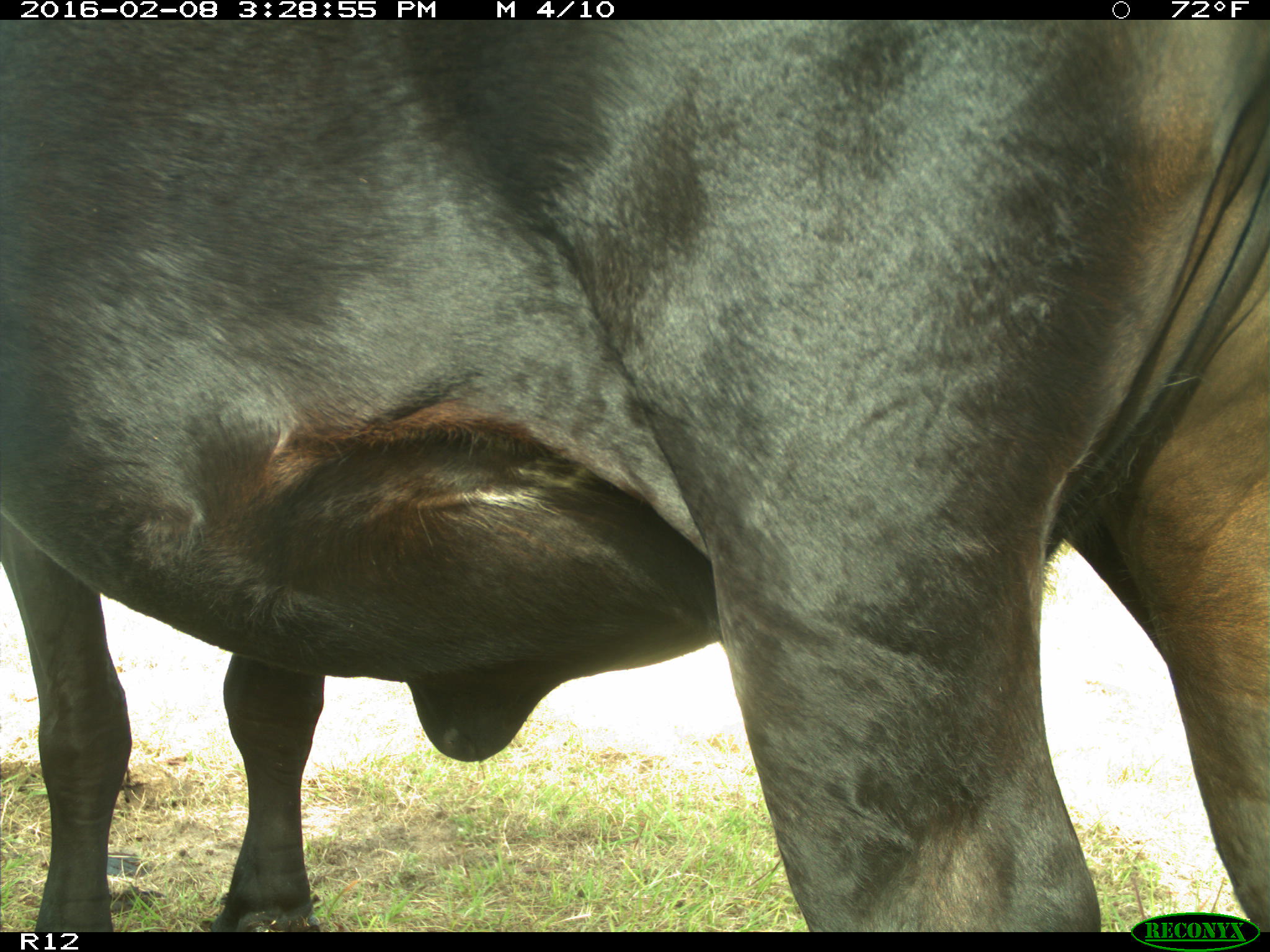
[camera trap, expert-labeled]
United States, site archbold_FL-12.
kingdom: Animalia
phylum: Chordata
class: Mammalia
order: Artiodactyla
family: Bovidae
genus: Bos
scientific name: Bos taurus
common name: domestic cow